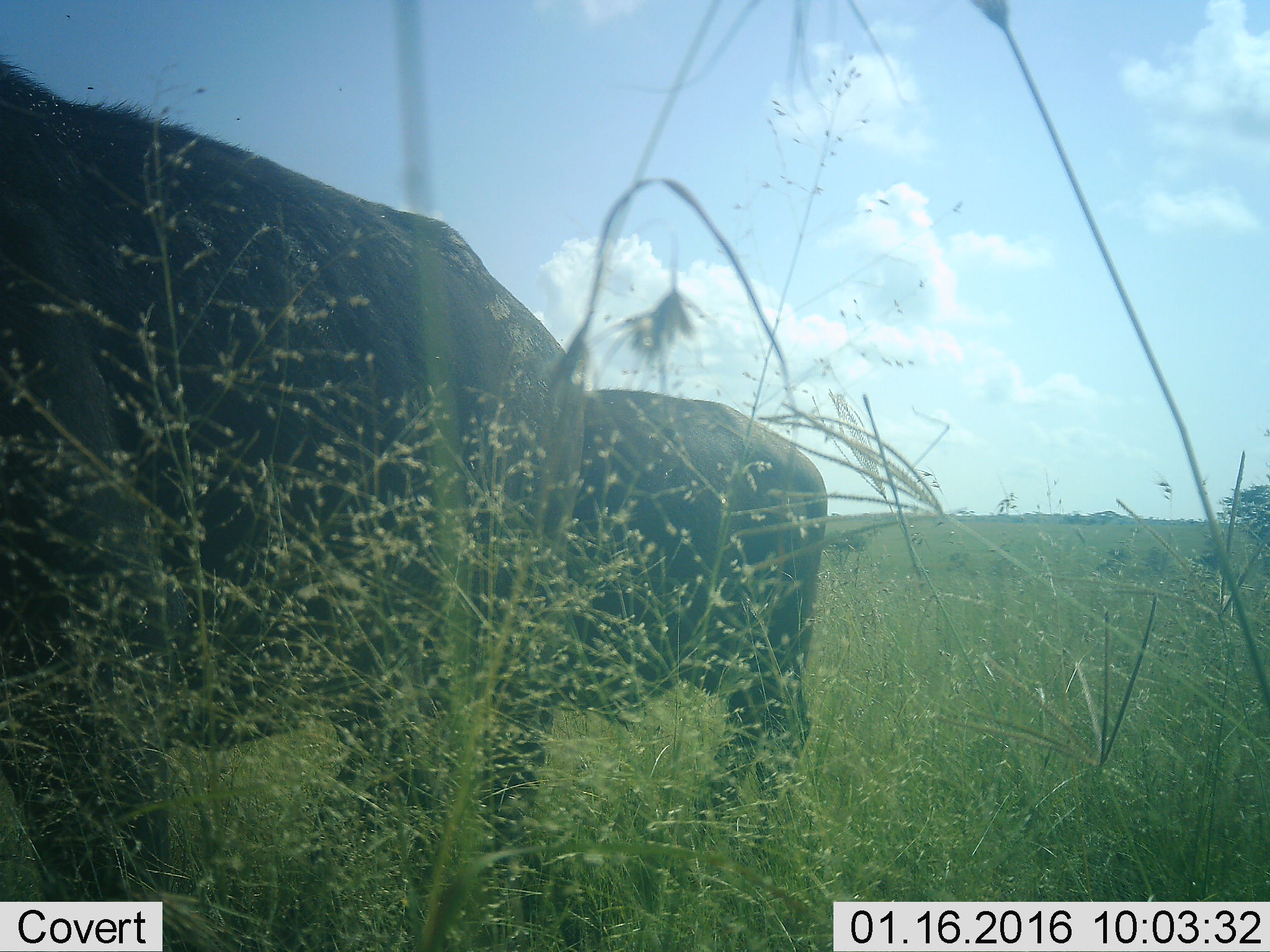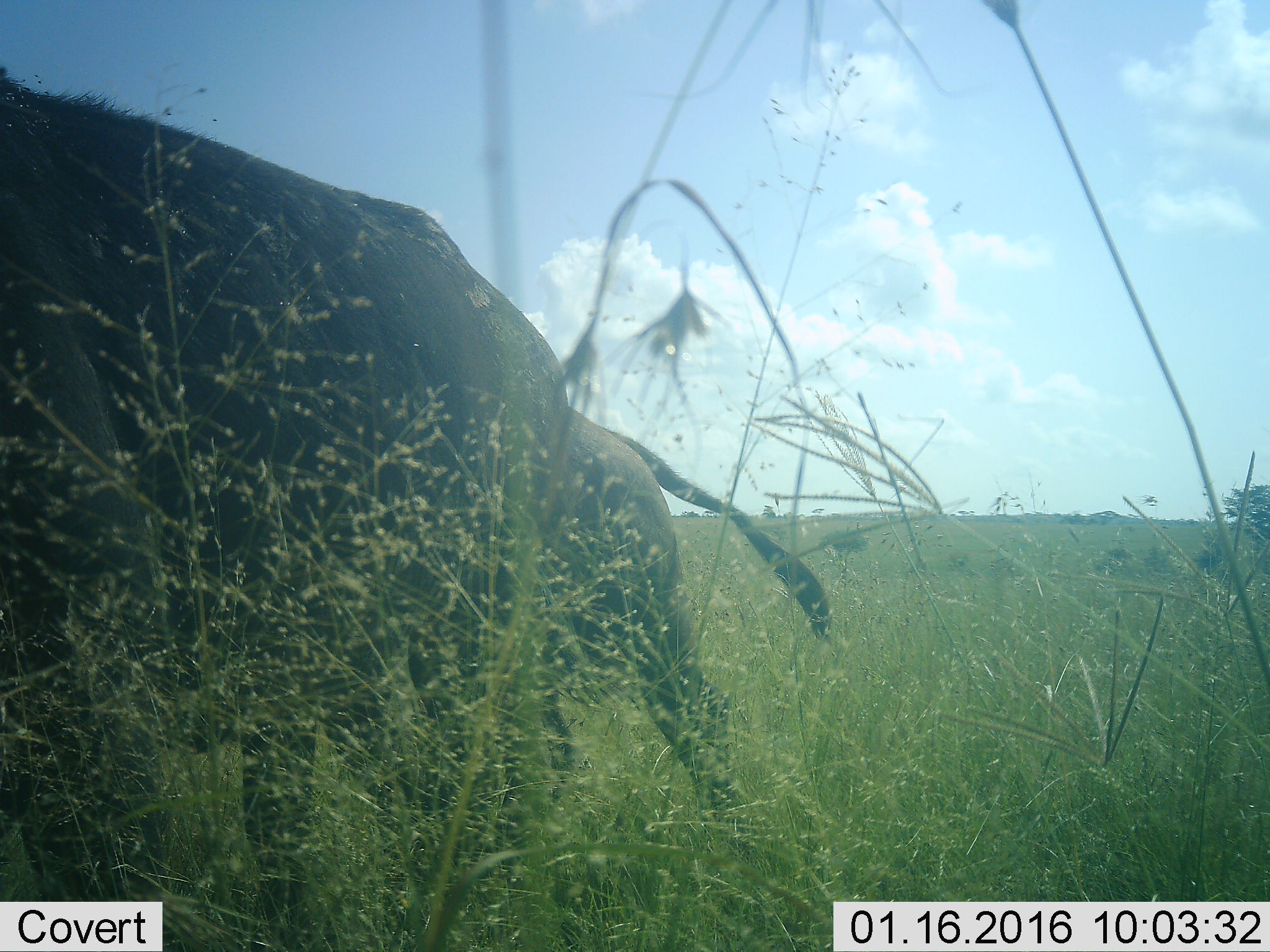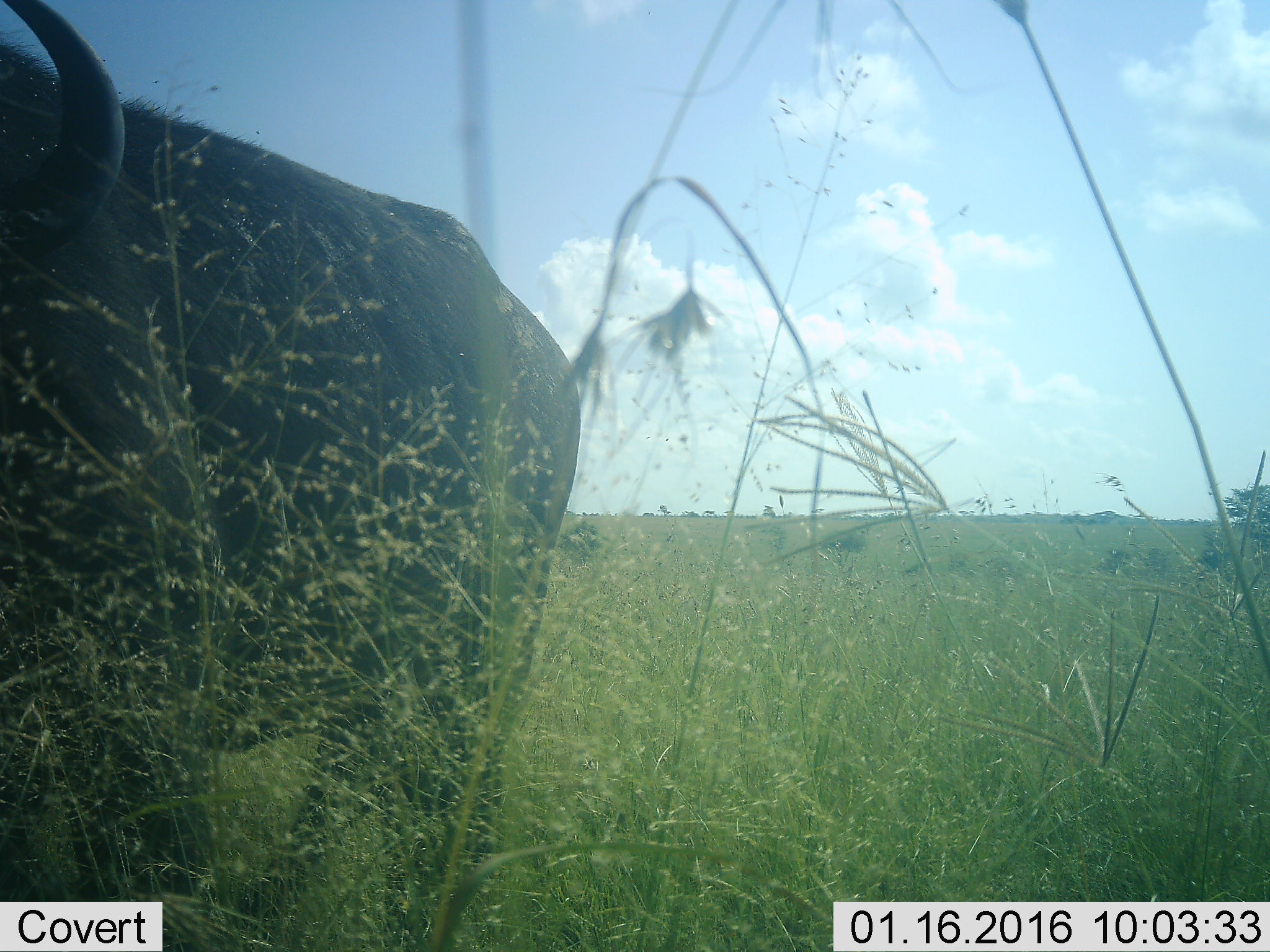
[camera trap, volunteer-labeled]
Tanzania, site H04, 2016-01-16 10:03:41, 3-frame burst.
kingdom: Animalia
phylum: Chordata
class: Mammalia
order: Artiodactyla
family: Bovidae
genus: Syncerus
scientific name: Syncerus caffer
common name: cape buffalo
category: buffalo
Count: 2.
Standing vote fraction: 25%.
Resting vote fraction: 0%.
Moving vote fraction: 100%.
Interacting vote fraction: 0%.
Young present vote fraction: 12%.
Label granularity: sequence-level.